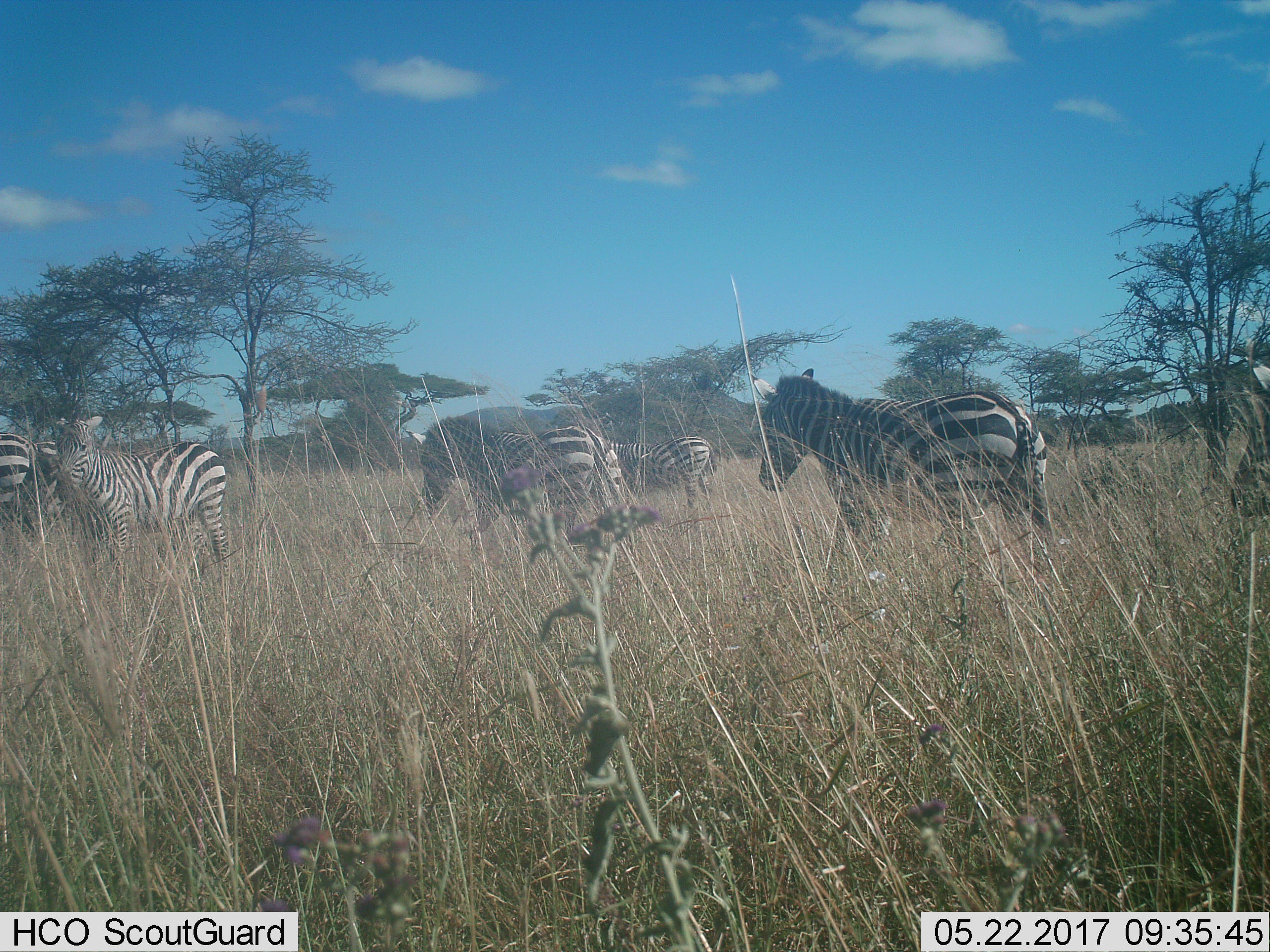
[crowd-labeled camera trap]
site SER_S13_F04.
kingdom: Animalia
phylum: Chordata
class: Mammalia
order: Perissodactyla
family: Equidae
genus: Equus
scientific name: Equus quagga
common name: plains zebra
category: zebraplains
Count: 7.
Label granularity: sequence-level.